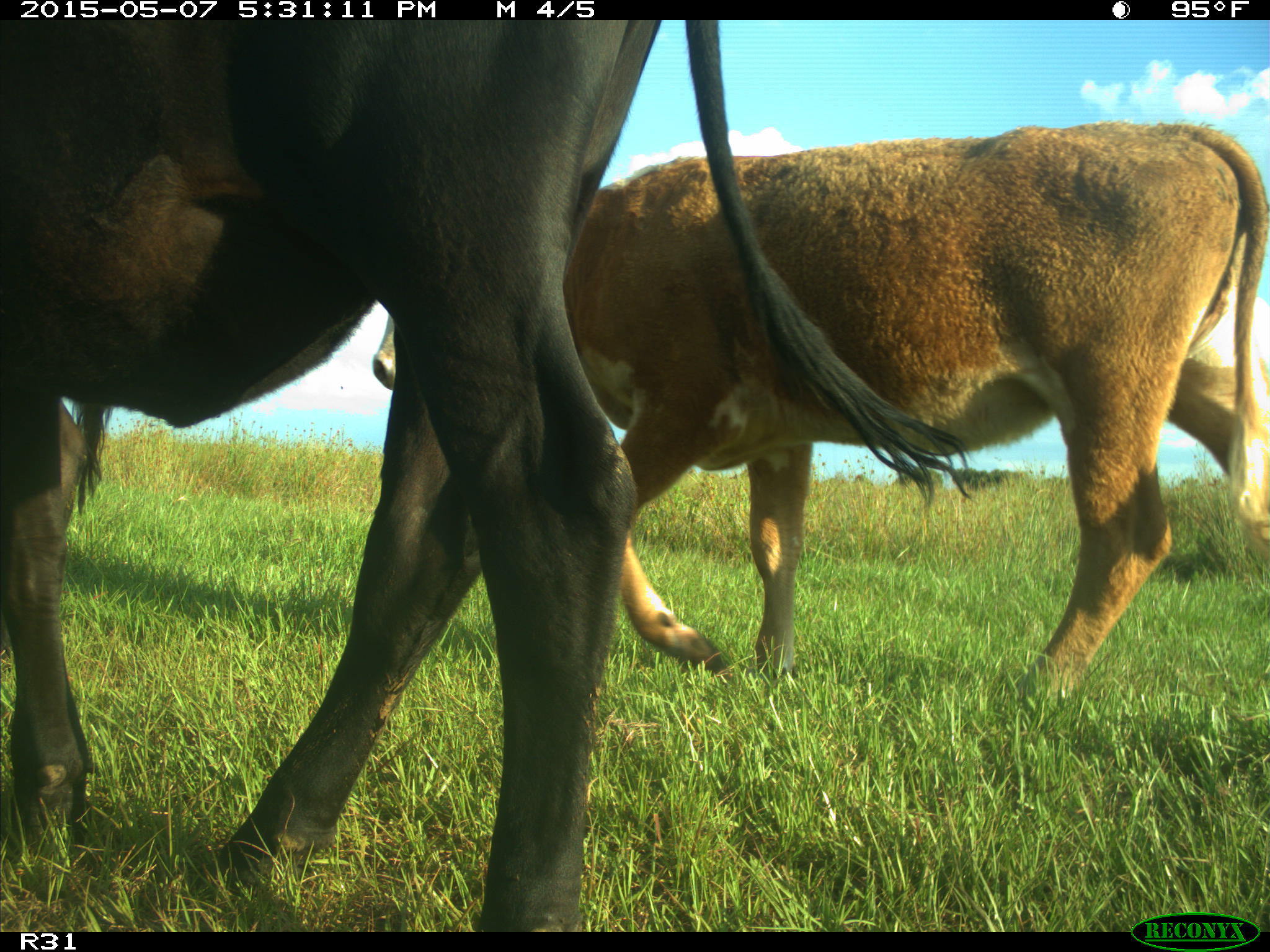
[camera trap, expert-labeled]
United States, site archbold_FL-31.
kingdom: Animalia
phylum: Chordata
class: Mammalia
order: Artiodactyla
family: Bovidae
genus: Bos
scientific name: Bos taurus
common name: domestic cow